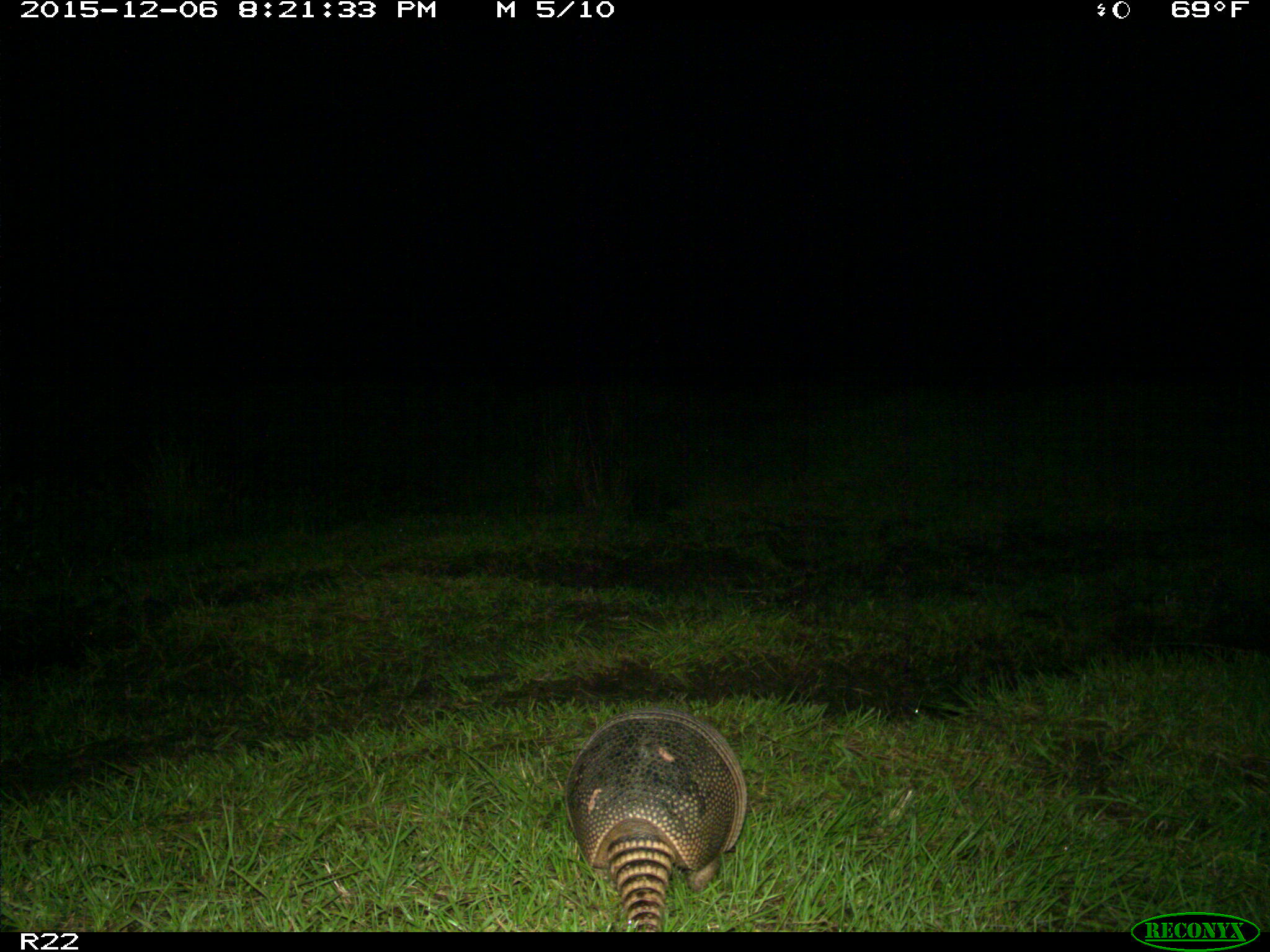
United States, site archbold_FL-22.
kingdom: Animalia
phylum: Chordata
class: Mammalia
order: Cingulata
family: Dasypodidae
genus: Dasypus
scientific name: Dasypus novemcinctus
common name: nine-banded armadillo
Dasypus novemcinctus (nine-banded armadillo).